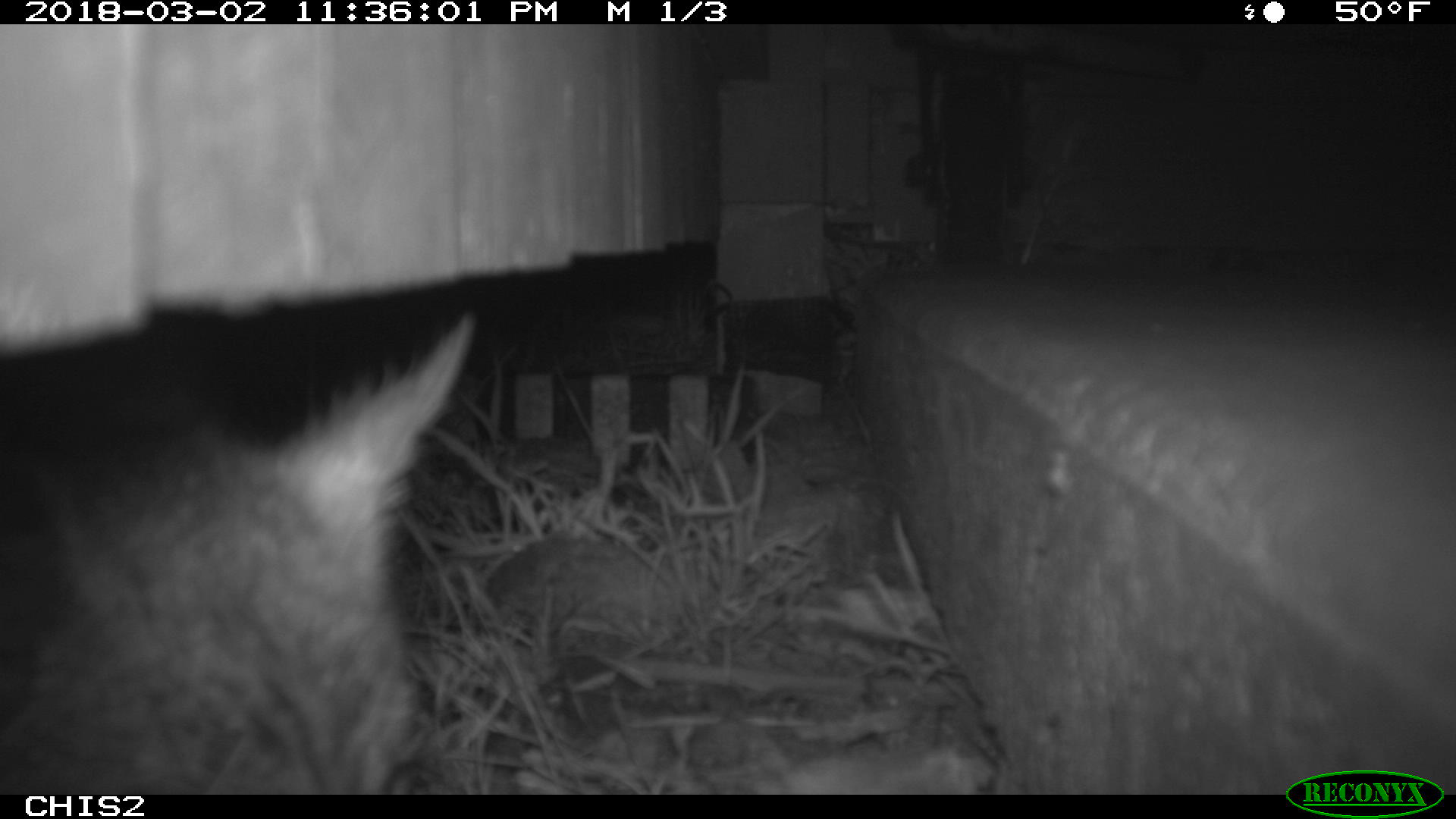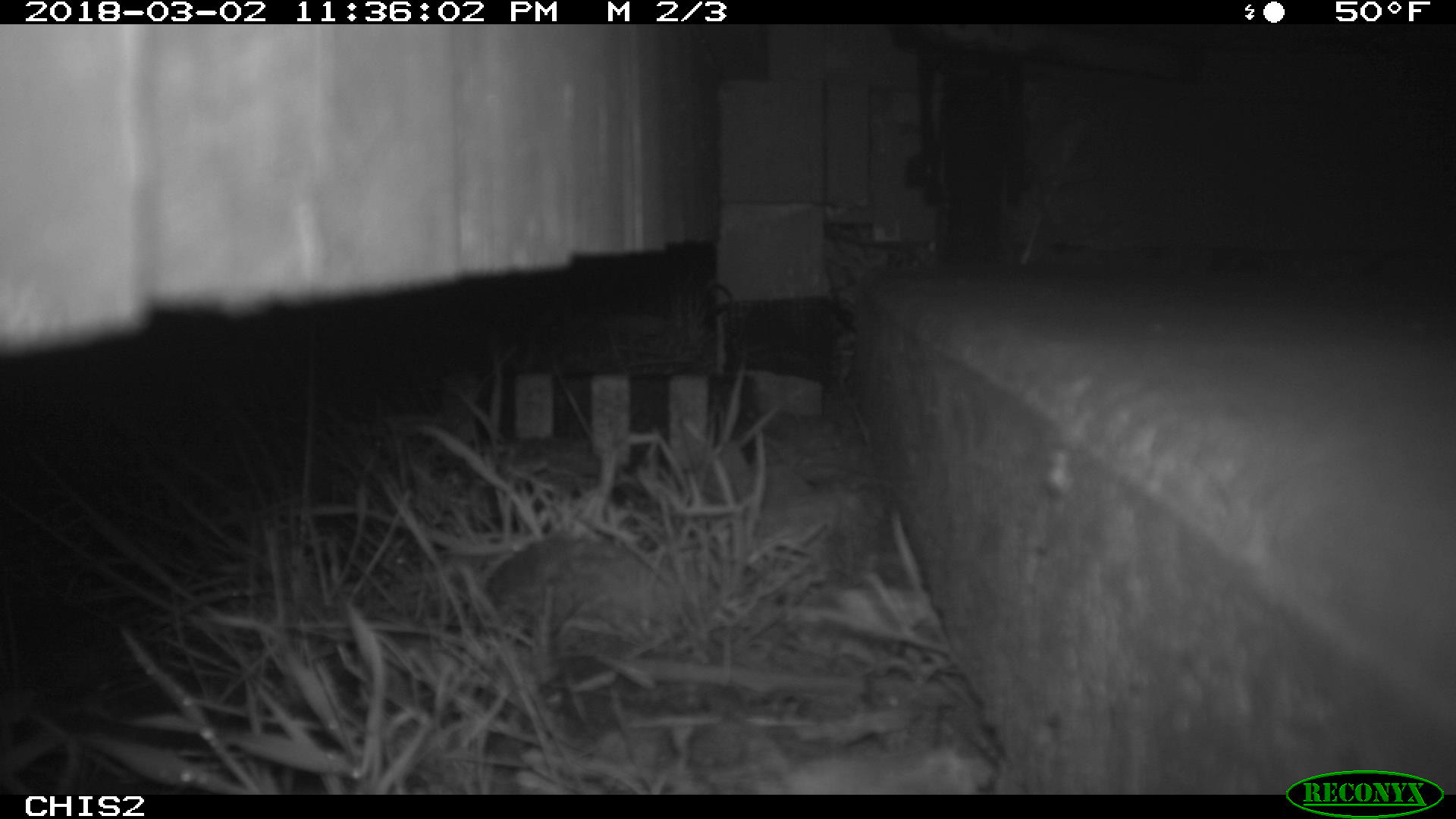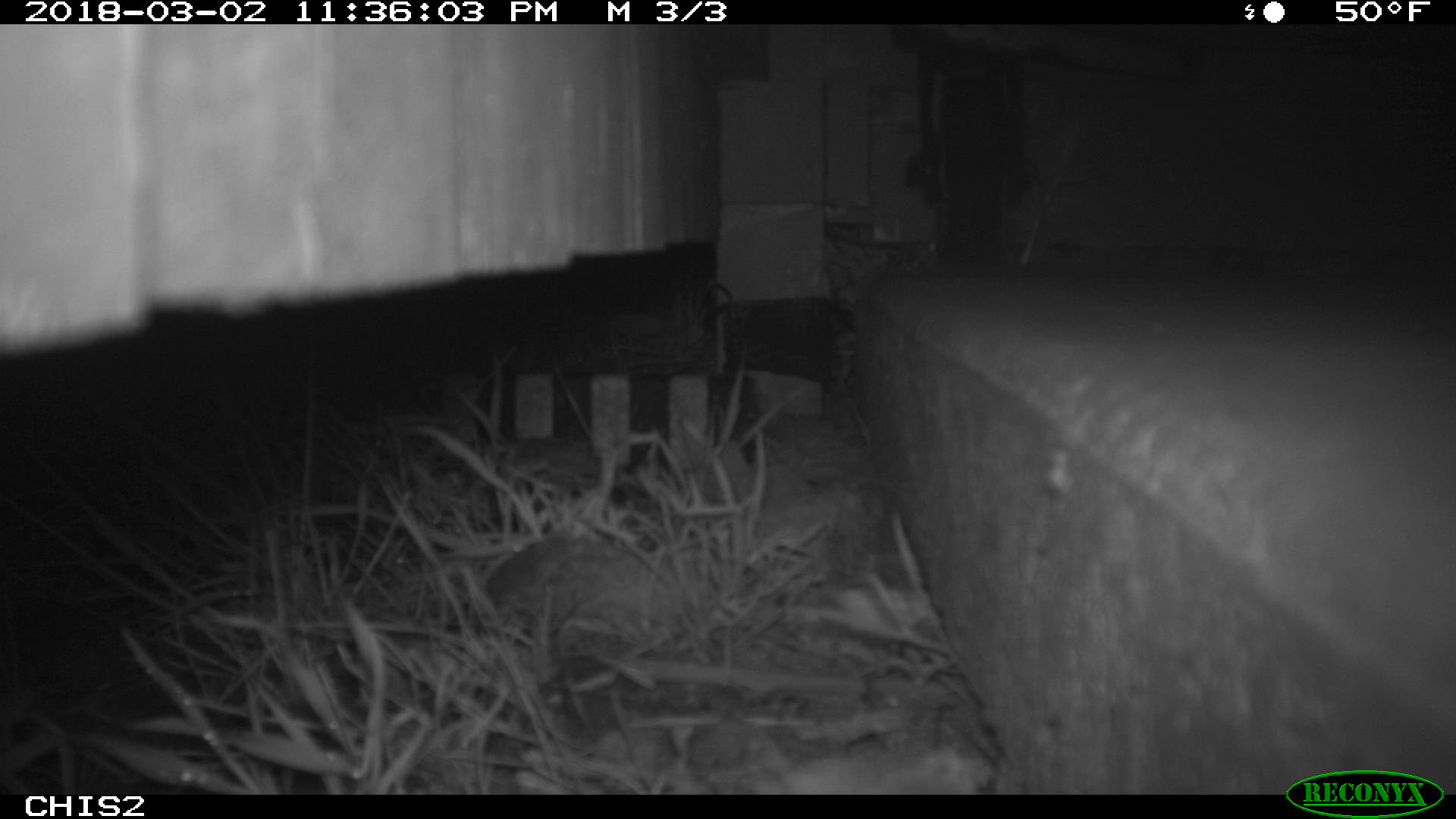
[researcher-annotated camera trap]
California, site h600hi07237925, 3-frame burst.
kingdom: Animalia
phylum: Chordata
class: Mammalia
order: Carnivora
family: Canidae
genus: Urocyon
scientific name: Urocyon littoralis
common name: island fox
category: fox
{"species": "fox (island fox) (Urocyon littoralis)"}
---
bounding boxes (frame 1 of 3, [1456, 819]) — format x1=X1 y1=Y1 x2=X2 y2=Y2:
fox: x1=0 y1=304 x2=475 y2=792